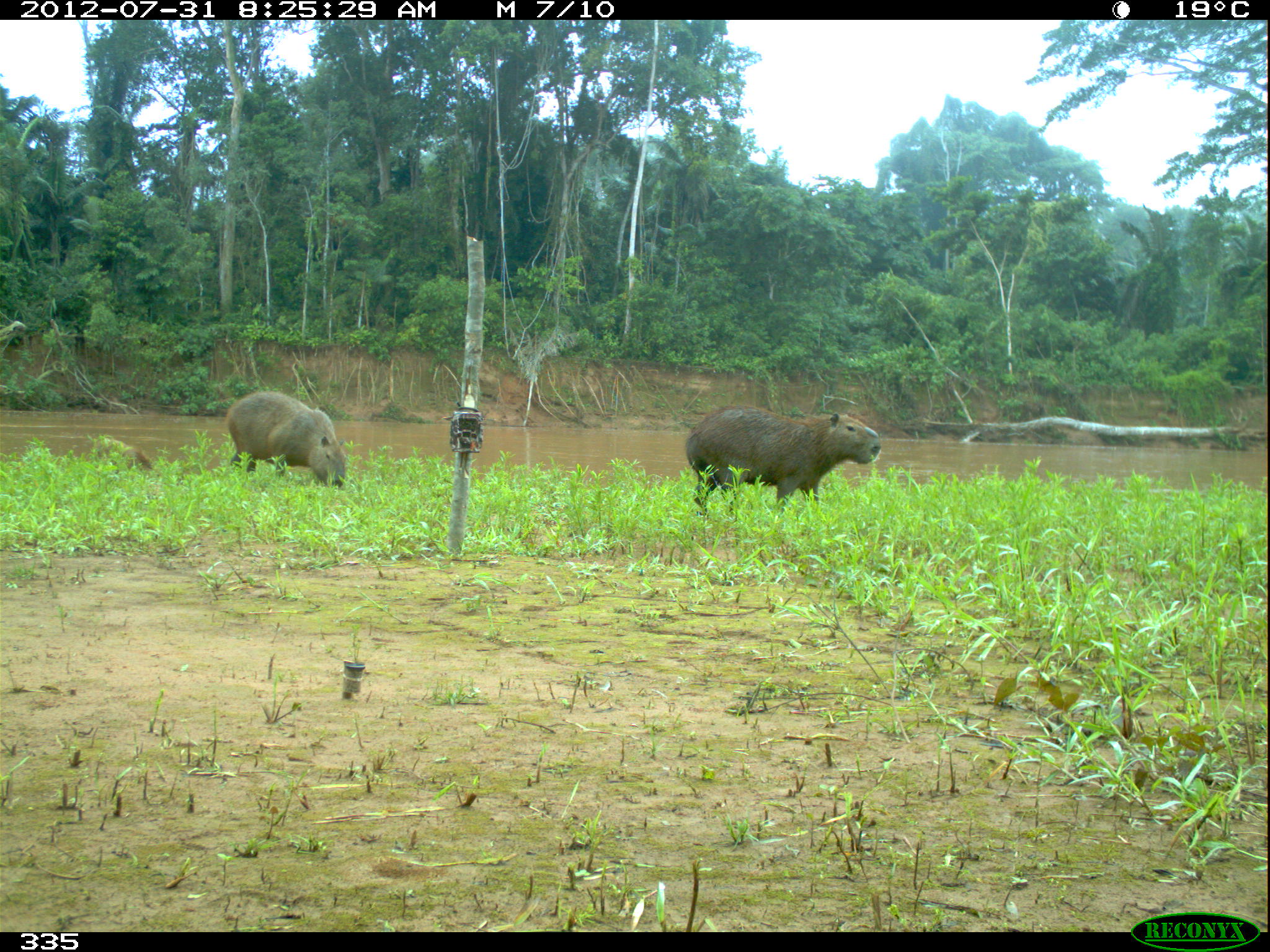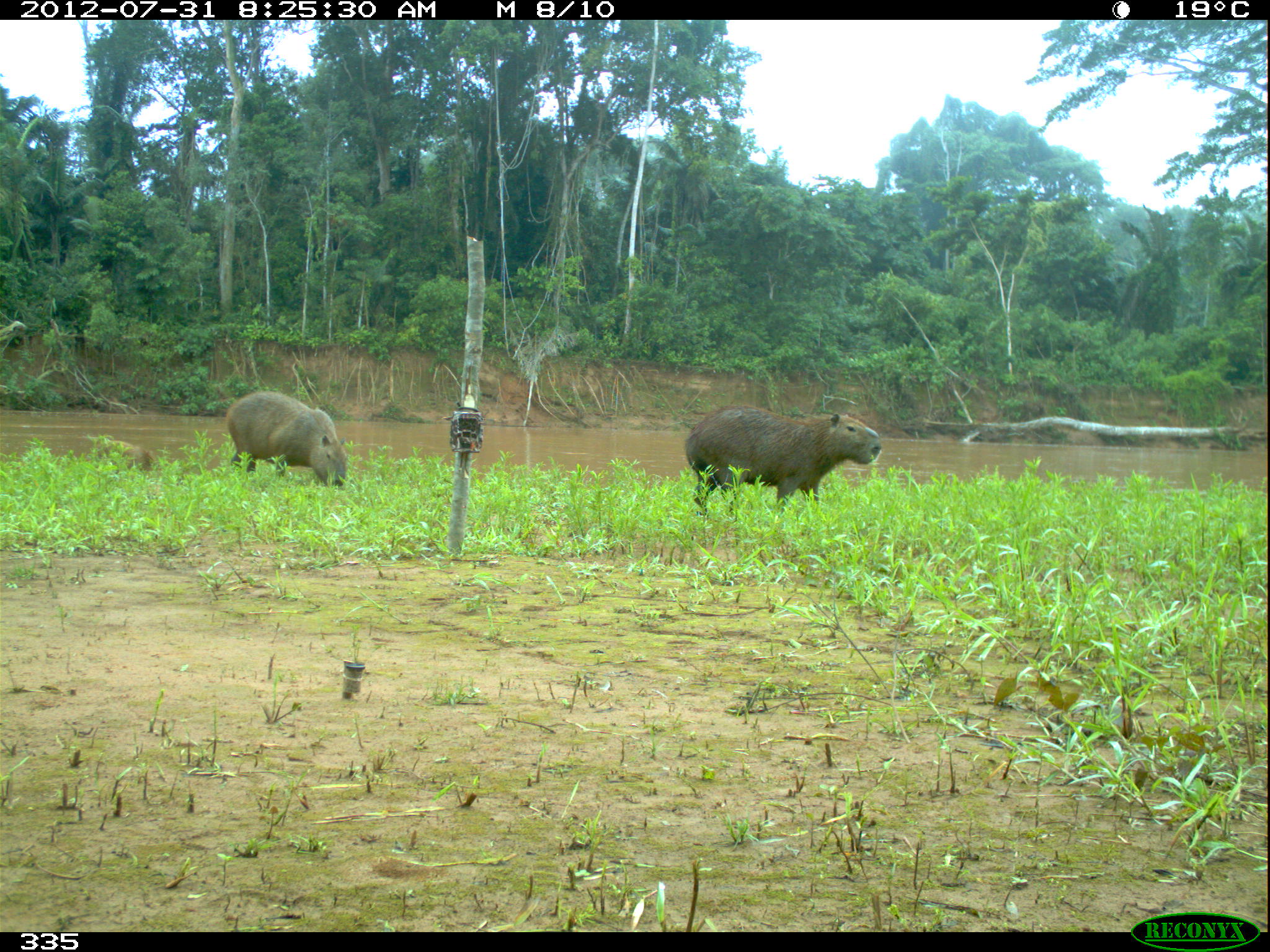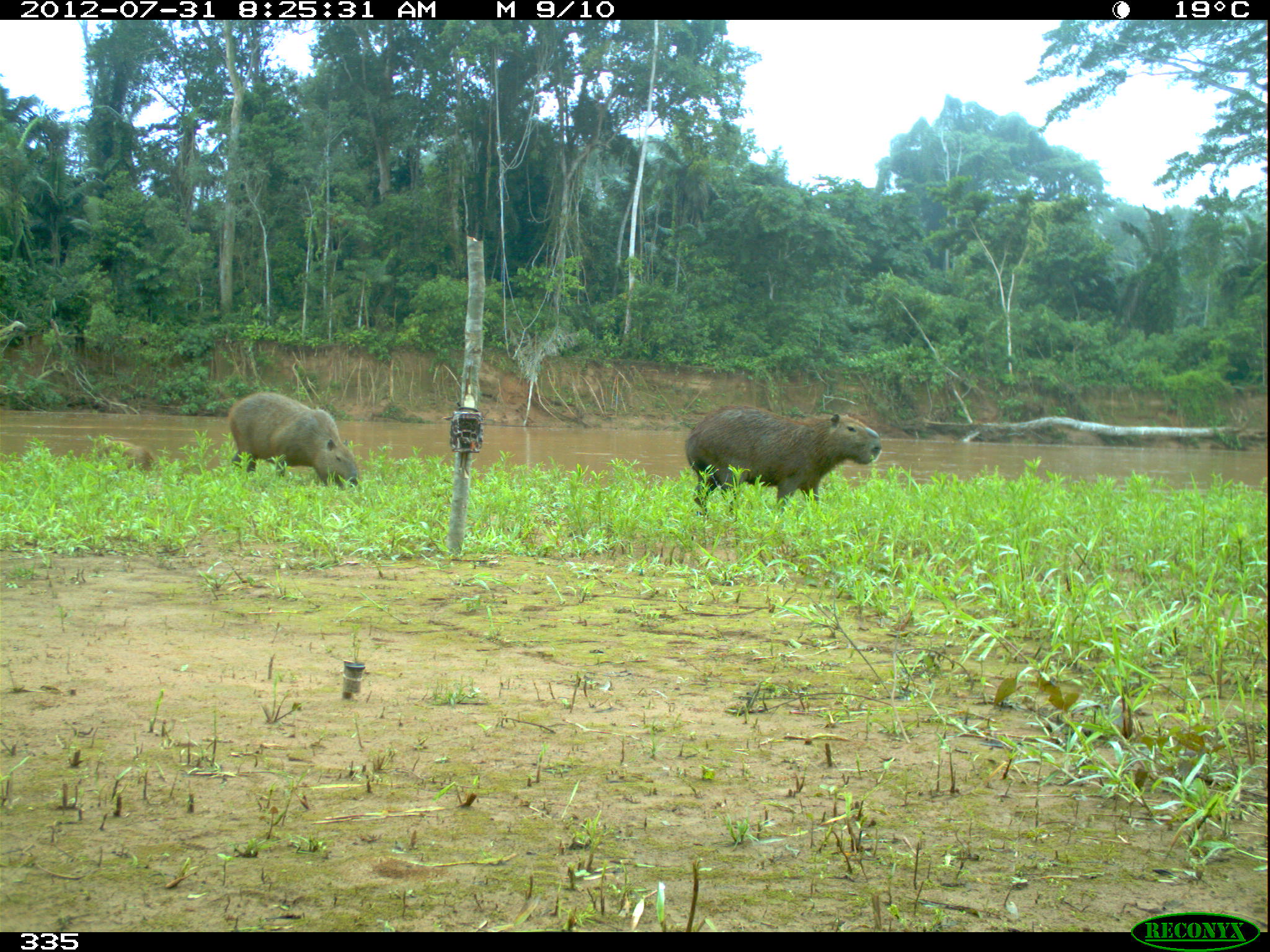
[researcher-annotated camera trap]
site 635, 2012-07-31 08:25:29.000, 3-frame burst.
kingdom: Animalia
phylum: Chordata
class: Mammalia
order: Rodentia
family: Caviidae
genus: Hydrochoerus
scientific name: Hydrochoerus hydrochaeris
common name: capybara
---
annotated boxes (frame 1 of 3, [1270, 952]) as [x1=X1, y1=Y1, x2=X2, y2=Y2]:
hydrochoerus hydrochaeris: [x1=682, y1=404, x2=882, y2=521]; [x1=225, y1=389, x2=347, y2=489]; [x1=96, y1=436, x2=152, y2=476]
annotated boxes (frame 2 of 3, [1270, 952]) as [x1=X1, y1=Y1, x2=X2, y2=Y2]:
hydrochoerus hydrochaeris: [x1=682, y1=404, x2=883, y2=522]; [x1=224, y1=389, x2=348, y2=487]; [x1=92, y1=438, x2=155, y2=475]